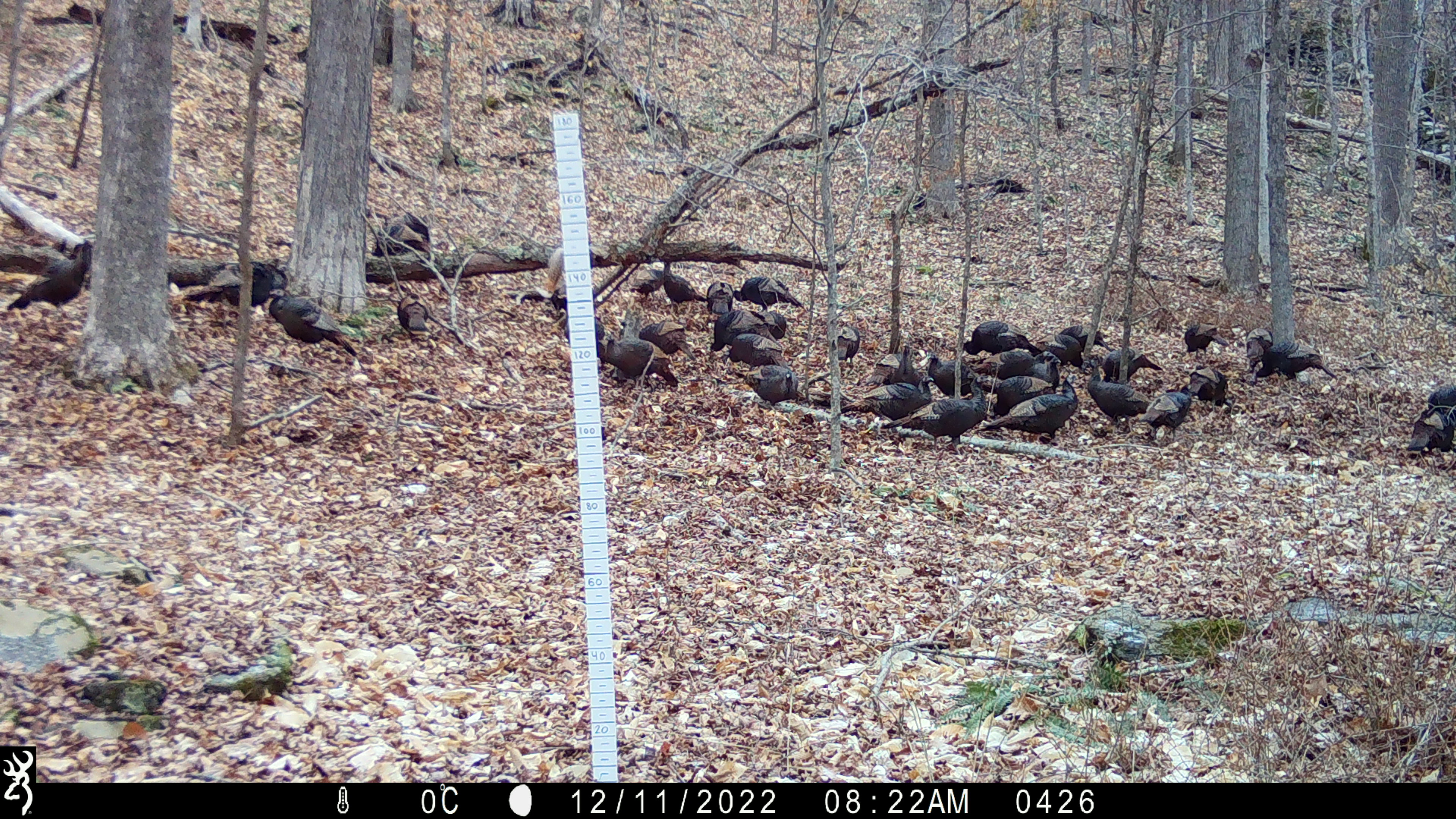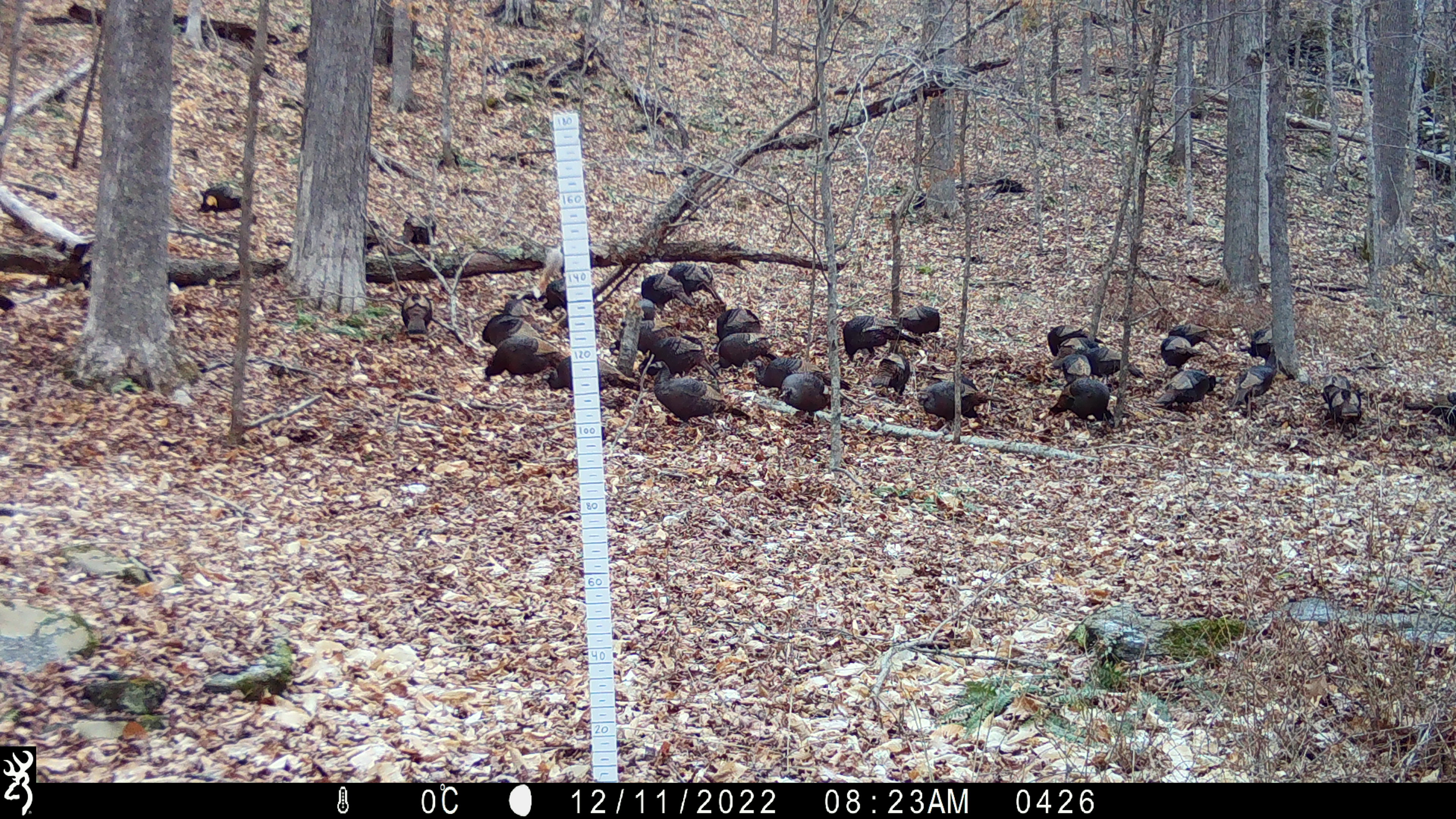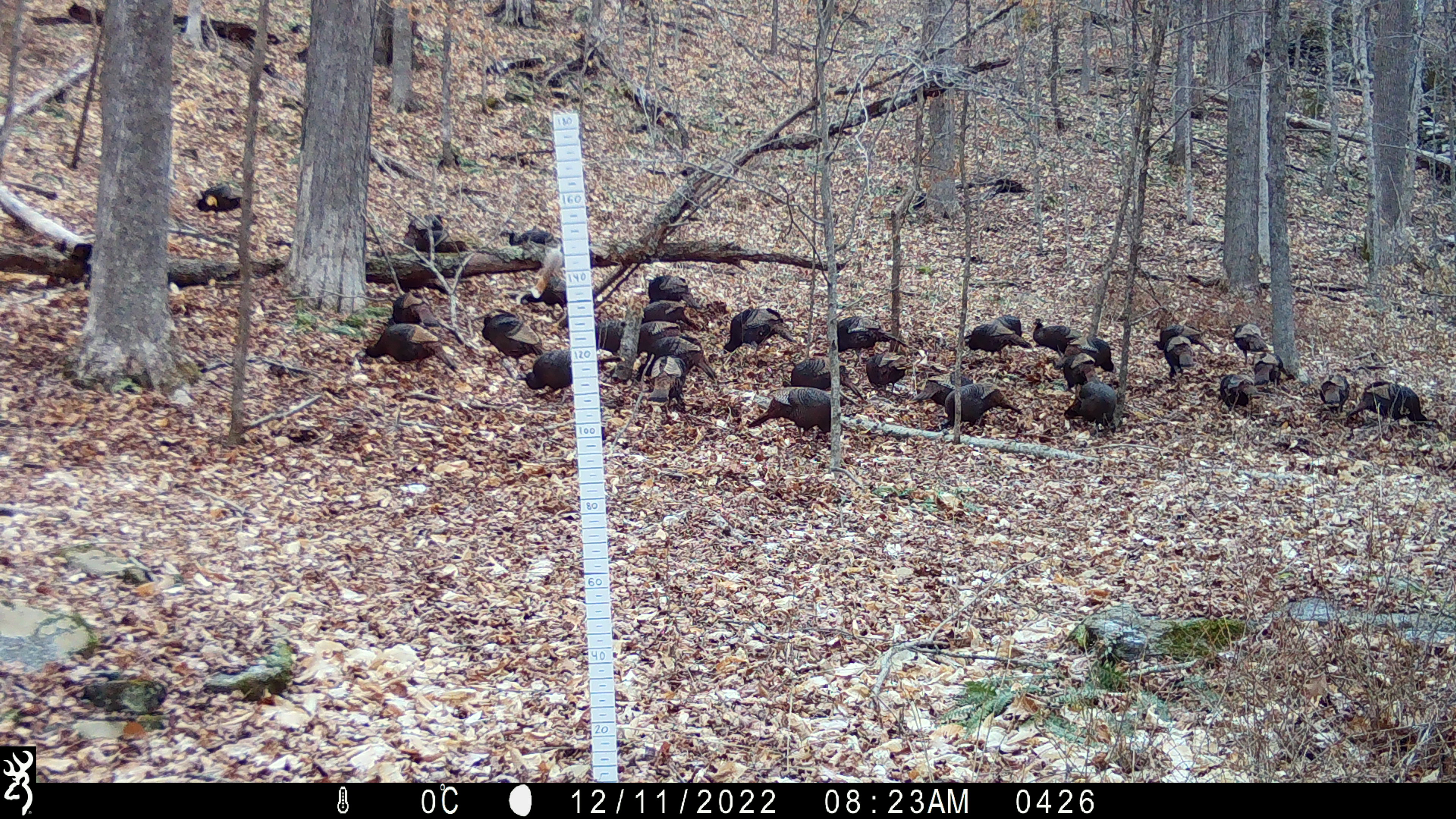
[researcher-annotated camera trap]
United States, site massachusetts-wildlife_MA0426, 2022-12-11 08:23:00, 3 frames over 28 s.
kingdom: Animalia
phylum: Chordata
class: Aves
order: Galliformes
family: Phasianidae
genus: Meleagris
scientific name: Meleagris gallopavo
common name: wild turkey